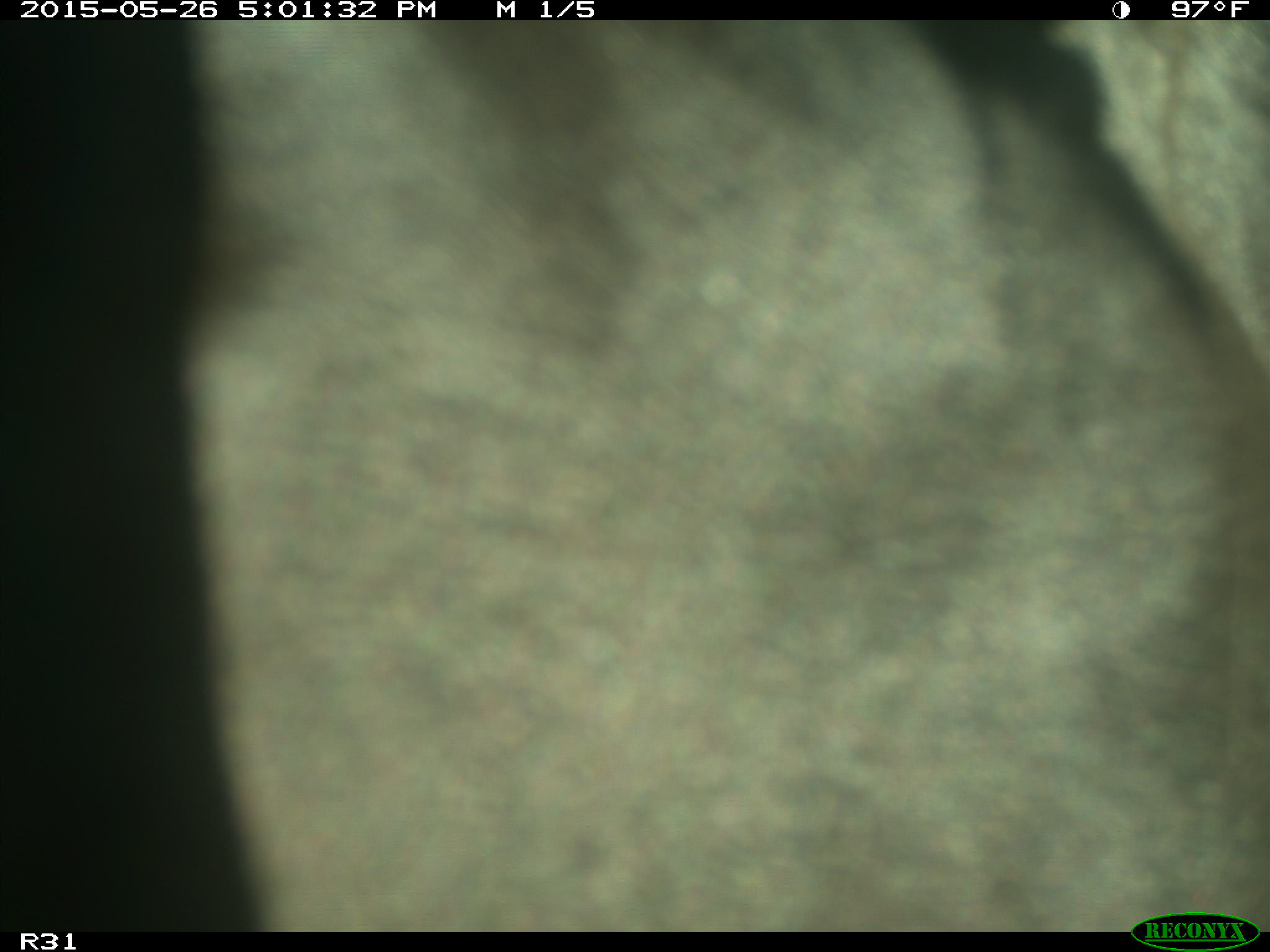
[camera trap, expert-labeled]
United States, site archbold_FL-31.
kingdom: Animalia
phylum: Chordata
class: Mammalia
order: Artiodactyla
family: Bovidae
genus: Bos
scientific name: Bos taurus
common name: domestic cow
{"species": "Bos taurus (domestic cow)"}